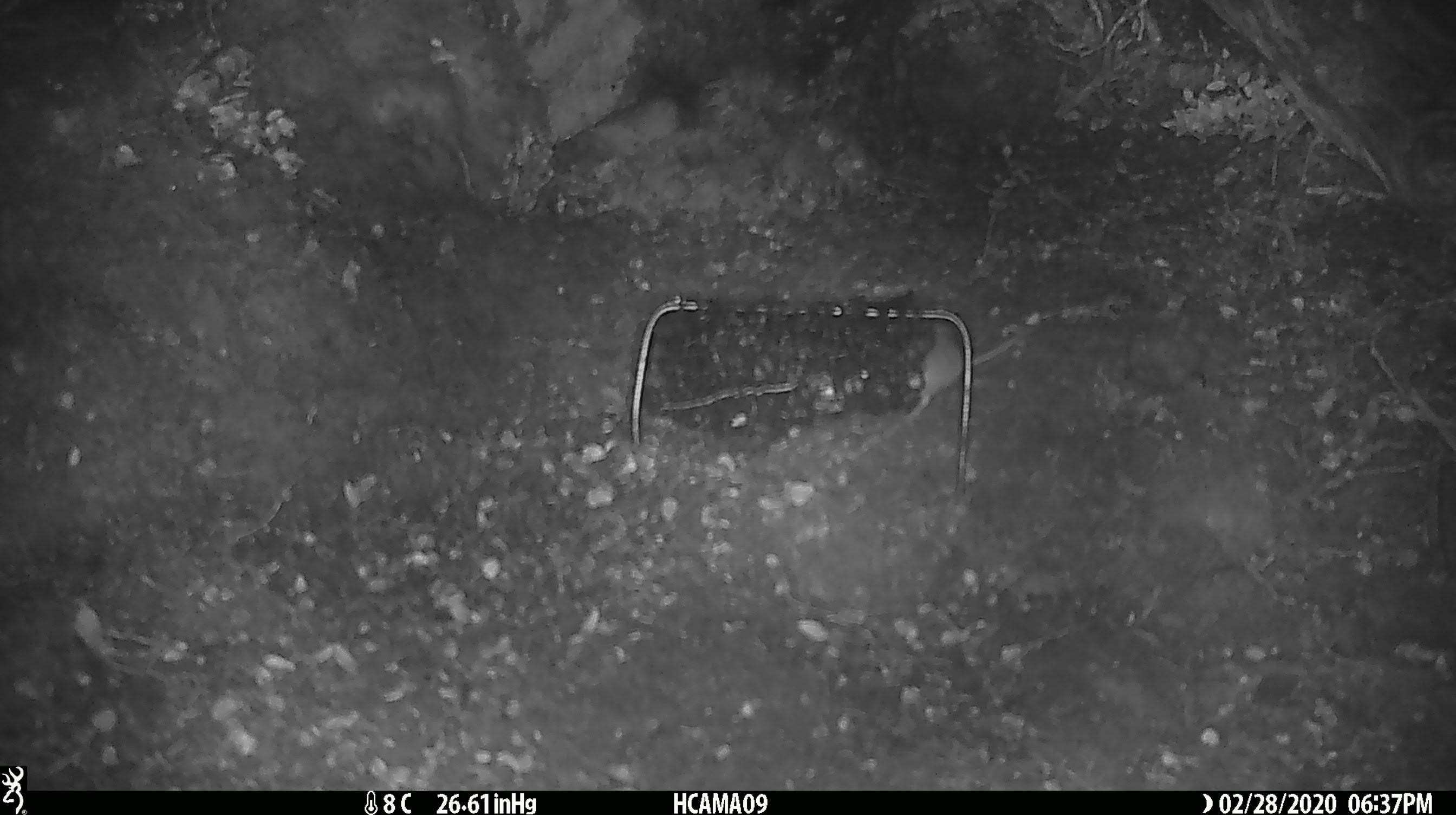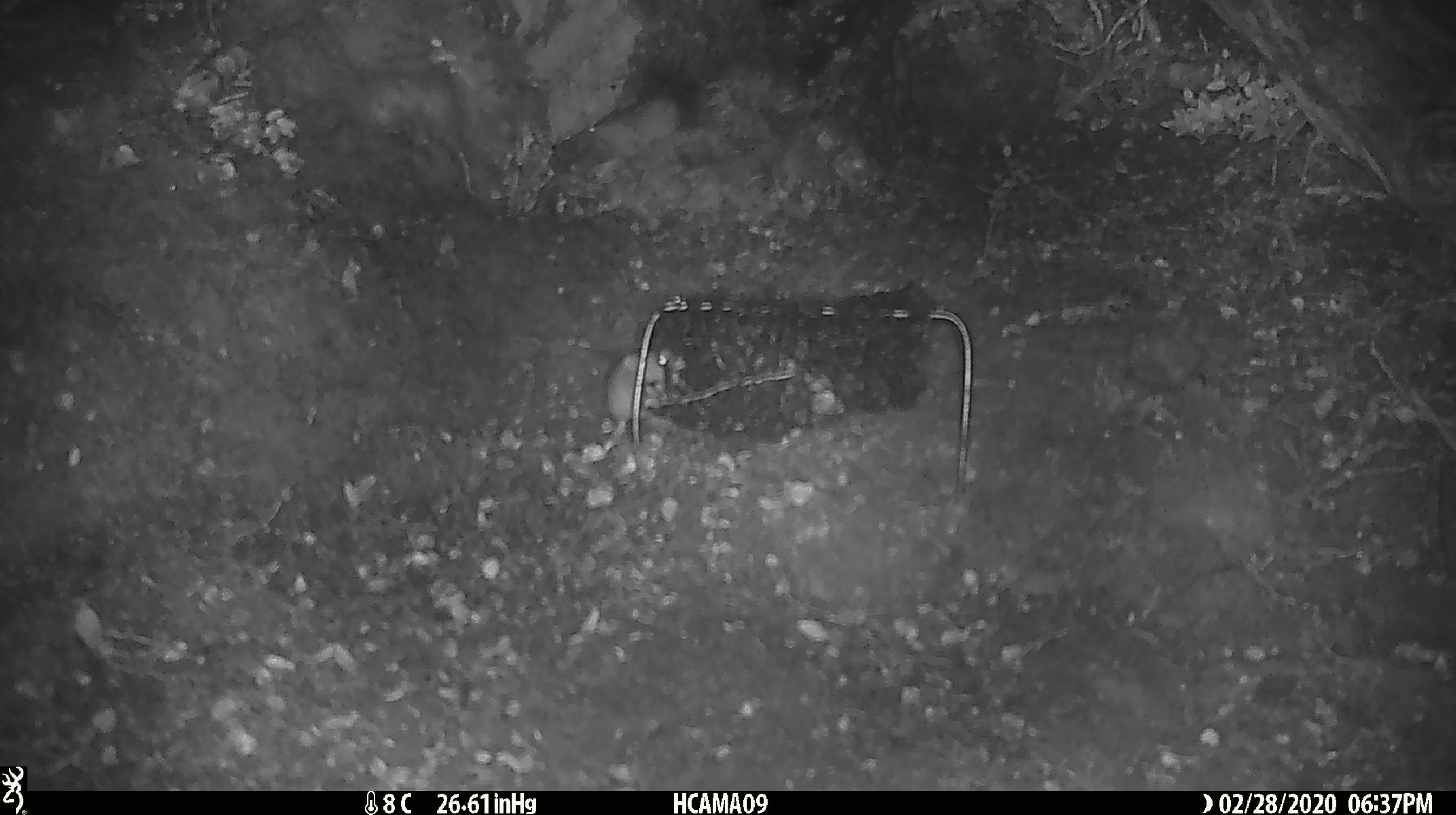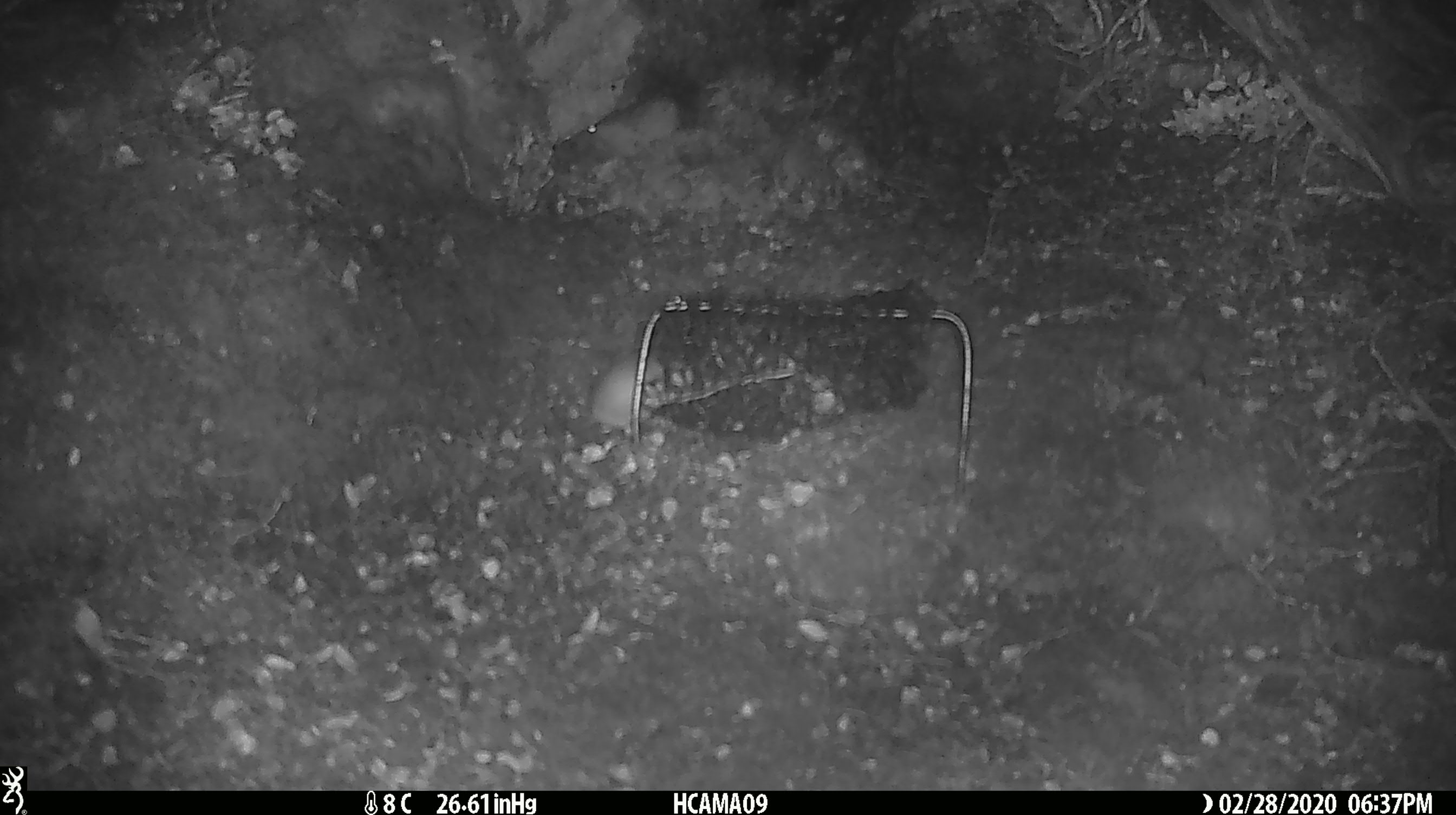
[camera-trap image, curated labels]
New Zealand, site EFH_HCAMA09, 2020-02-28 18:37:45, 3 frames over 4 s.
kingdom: Animalia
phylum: Chordata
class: Mammalia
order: Rodentia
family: Muridae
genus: Mus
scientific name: Mus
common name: mouse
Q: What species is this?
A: Mouse (Mus).